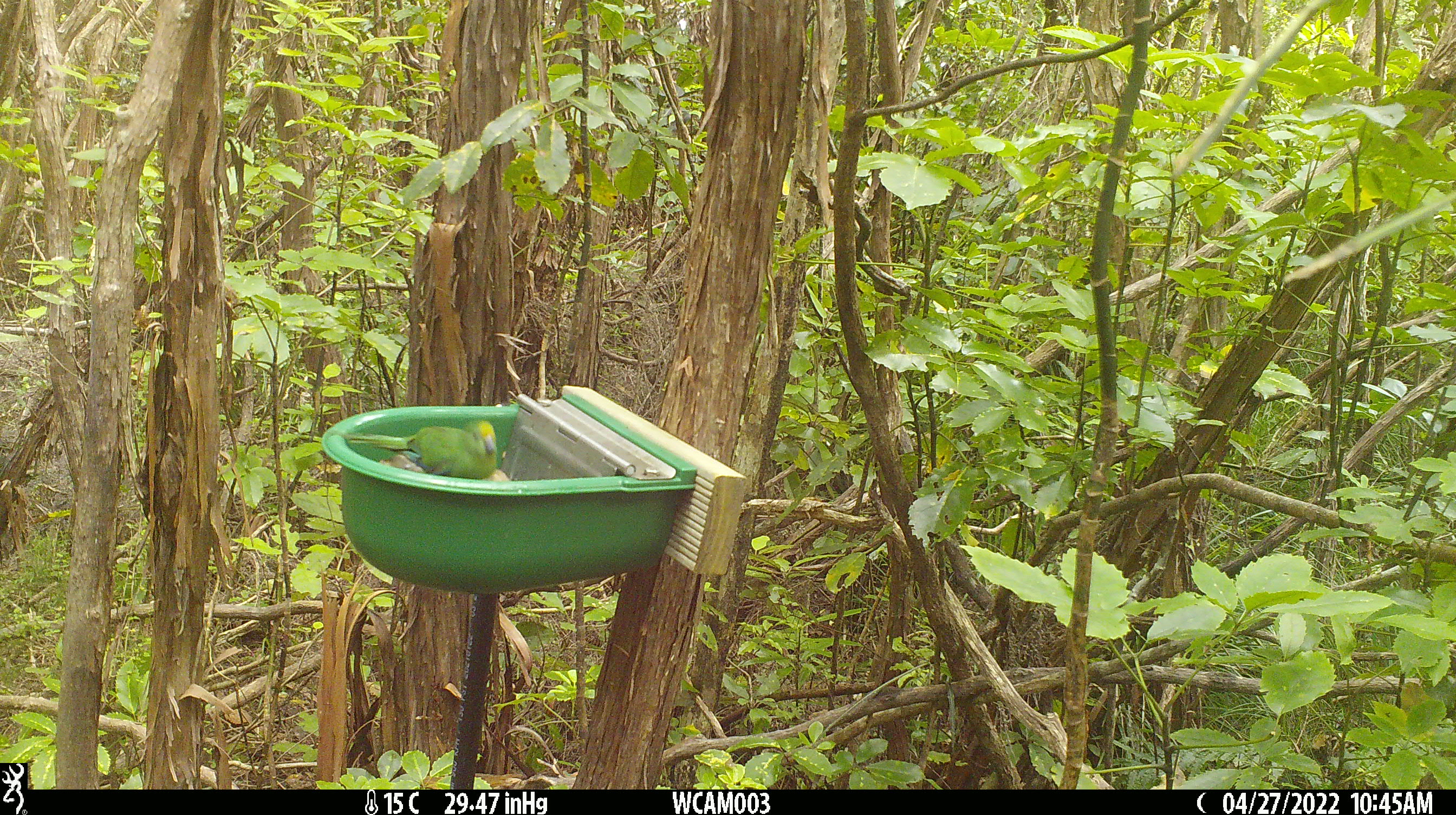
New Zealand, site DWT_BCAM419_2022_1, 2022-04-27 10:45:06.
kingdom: Animalia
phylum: Chordata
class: Aves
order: Psittaciformes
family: Psittaculidae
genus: Cyanoramphus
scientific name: Cyanoramphus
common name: parakeet